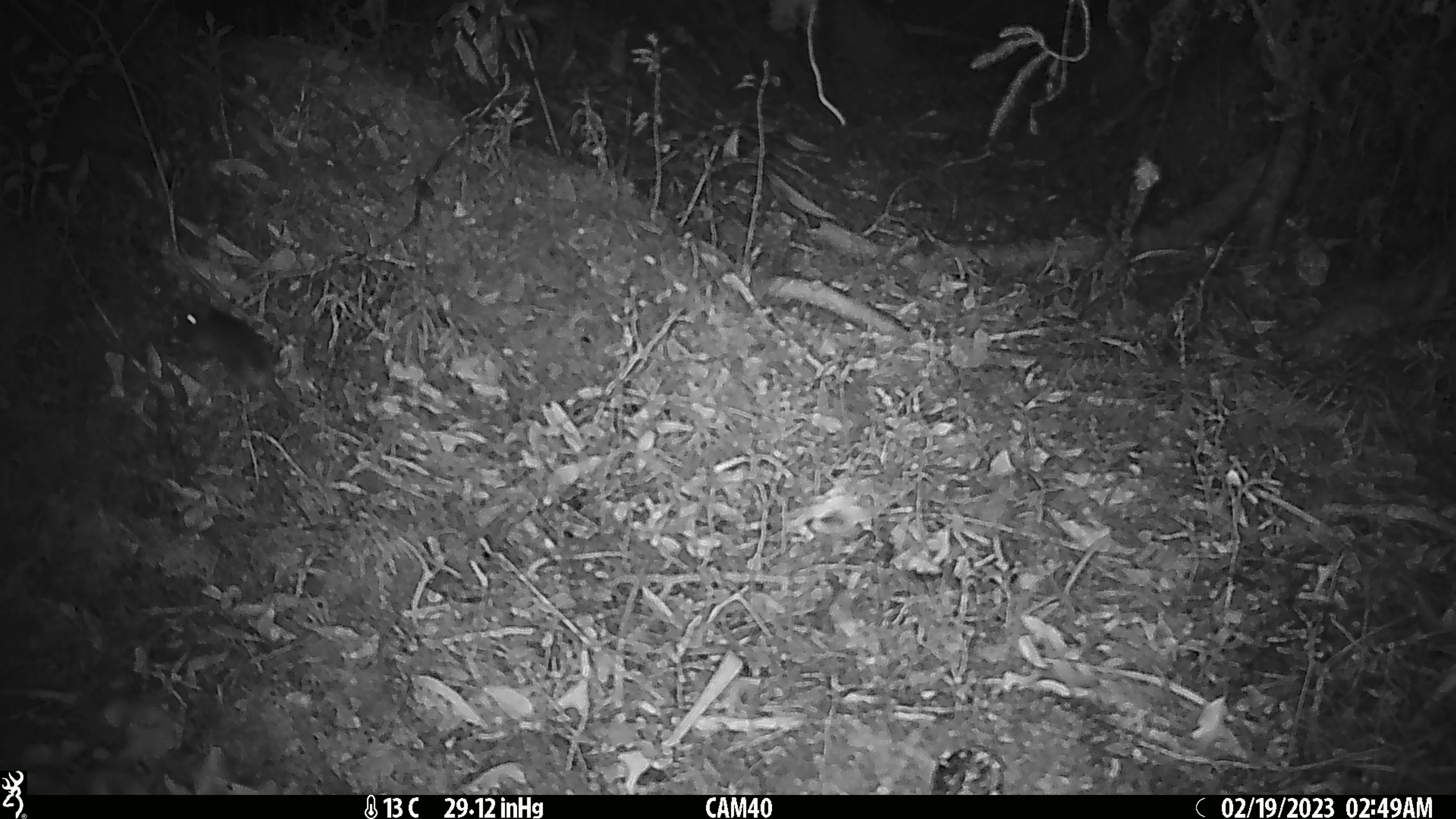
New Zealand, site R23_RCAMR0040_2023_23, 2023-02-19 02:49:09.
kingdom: Animalia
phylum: Chordata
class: Mammalia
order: Rodentia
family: Muridae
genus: Mus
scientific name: Mus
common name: mouse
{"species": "mouse (Mus)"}